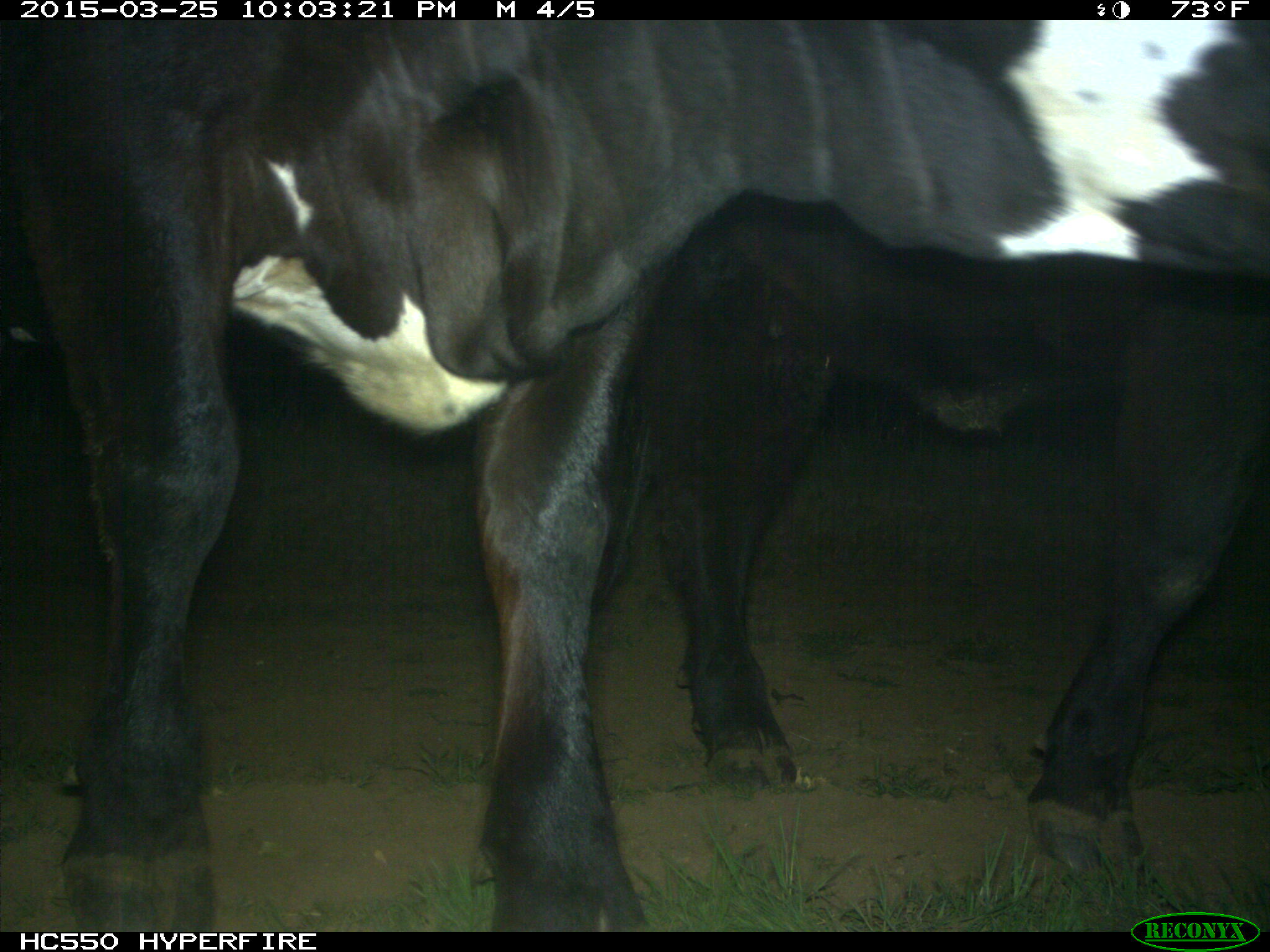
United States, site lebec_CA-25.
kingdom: Animalia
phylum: Chordata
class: Mammalia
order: Artiodactyla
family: Bovidae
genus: Bos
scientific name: Bos taurus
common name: domestic cow